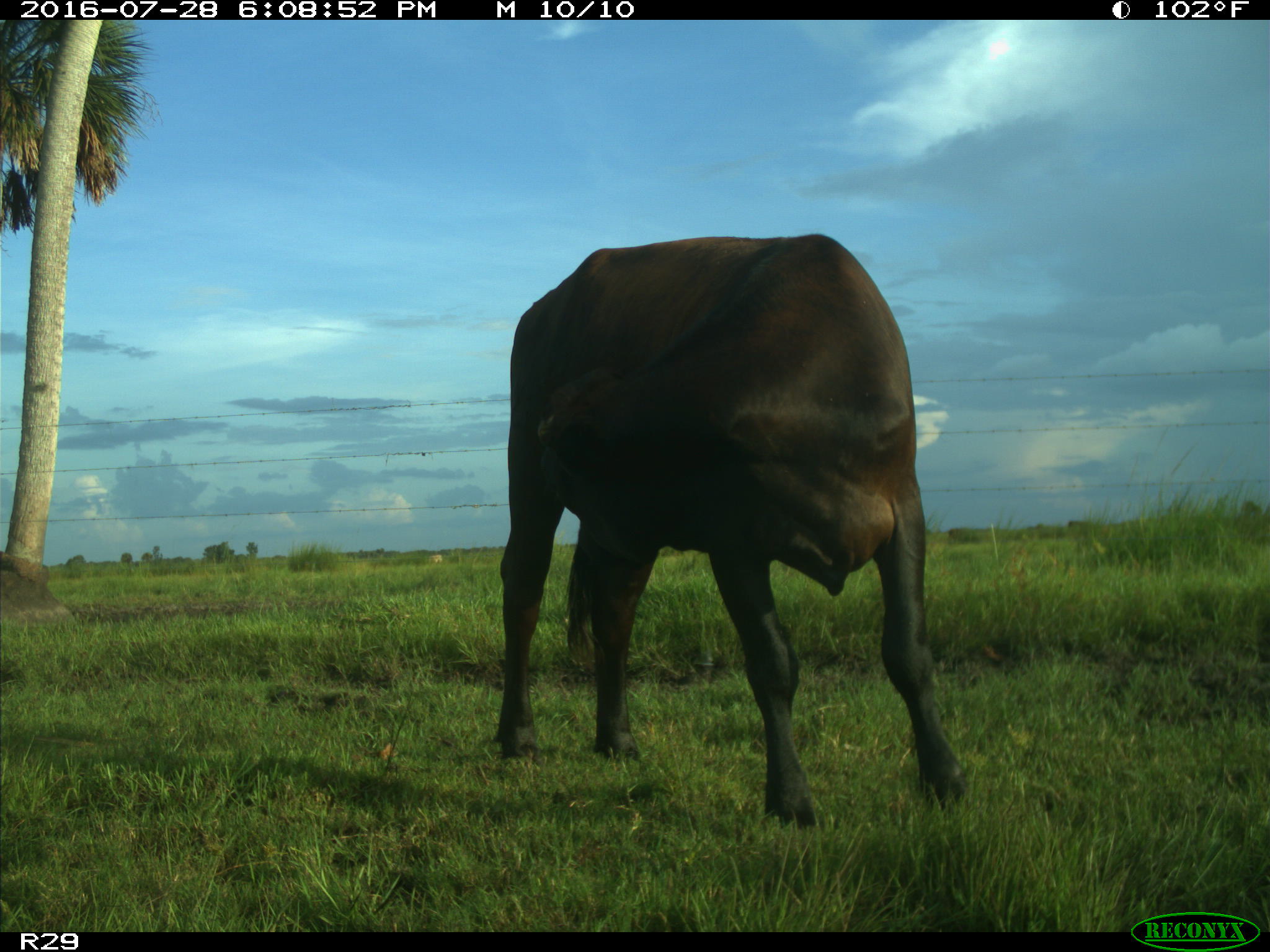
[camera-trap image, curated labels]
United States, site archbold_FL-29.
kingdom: Animalia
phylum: Chordata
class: Mammalia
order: Artiodactyla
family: Bovidae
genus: Bos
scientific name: Bos taurus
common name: domestic cow